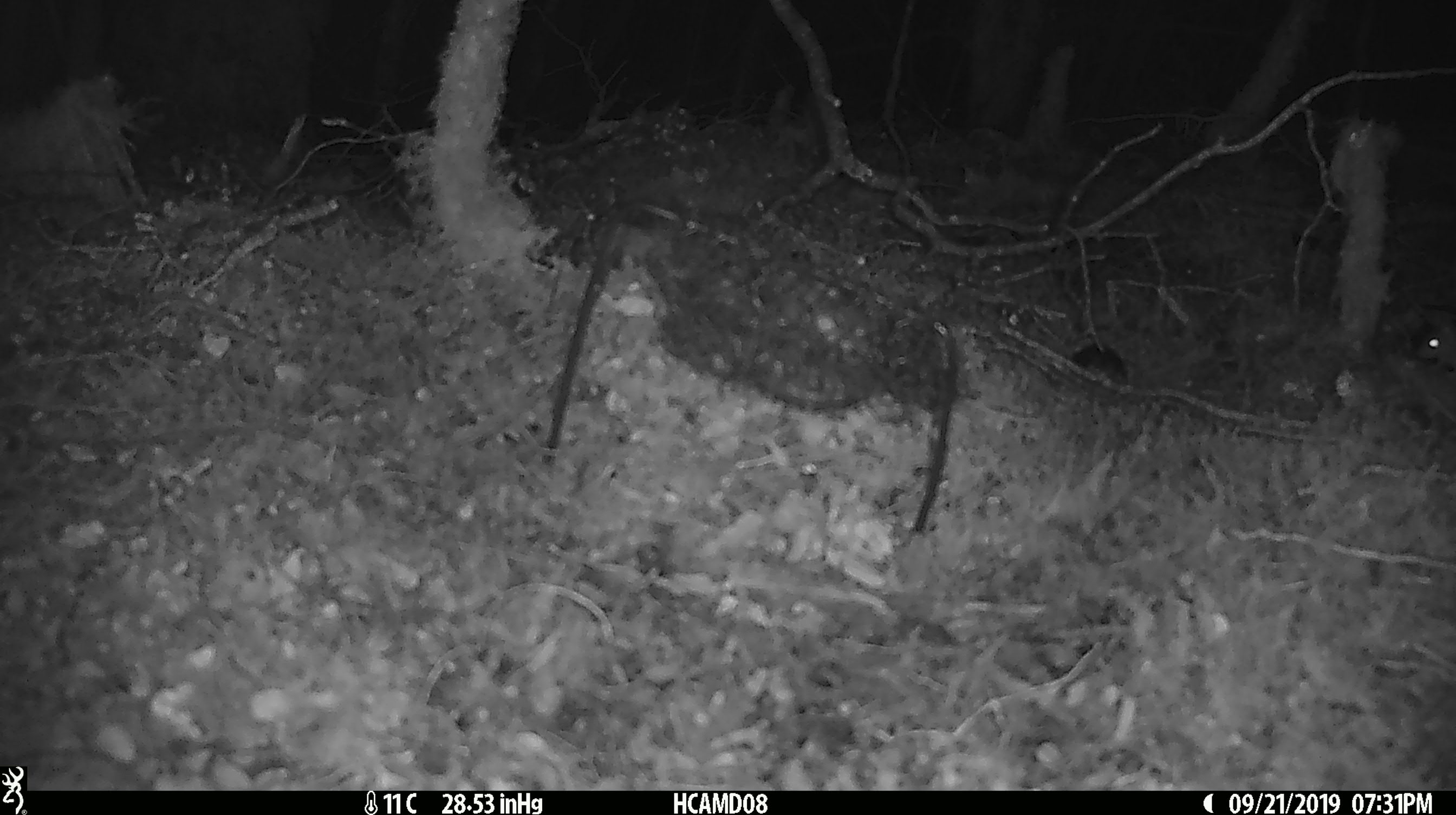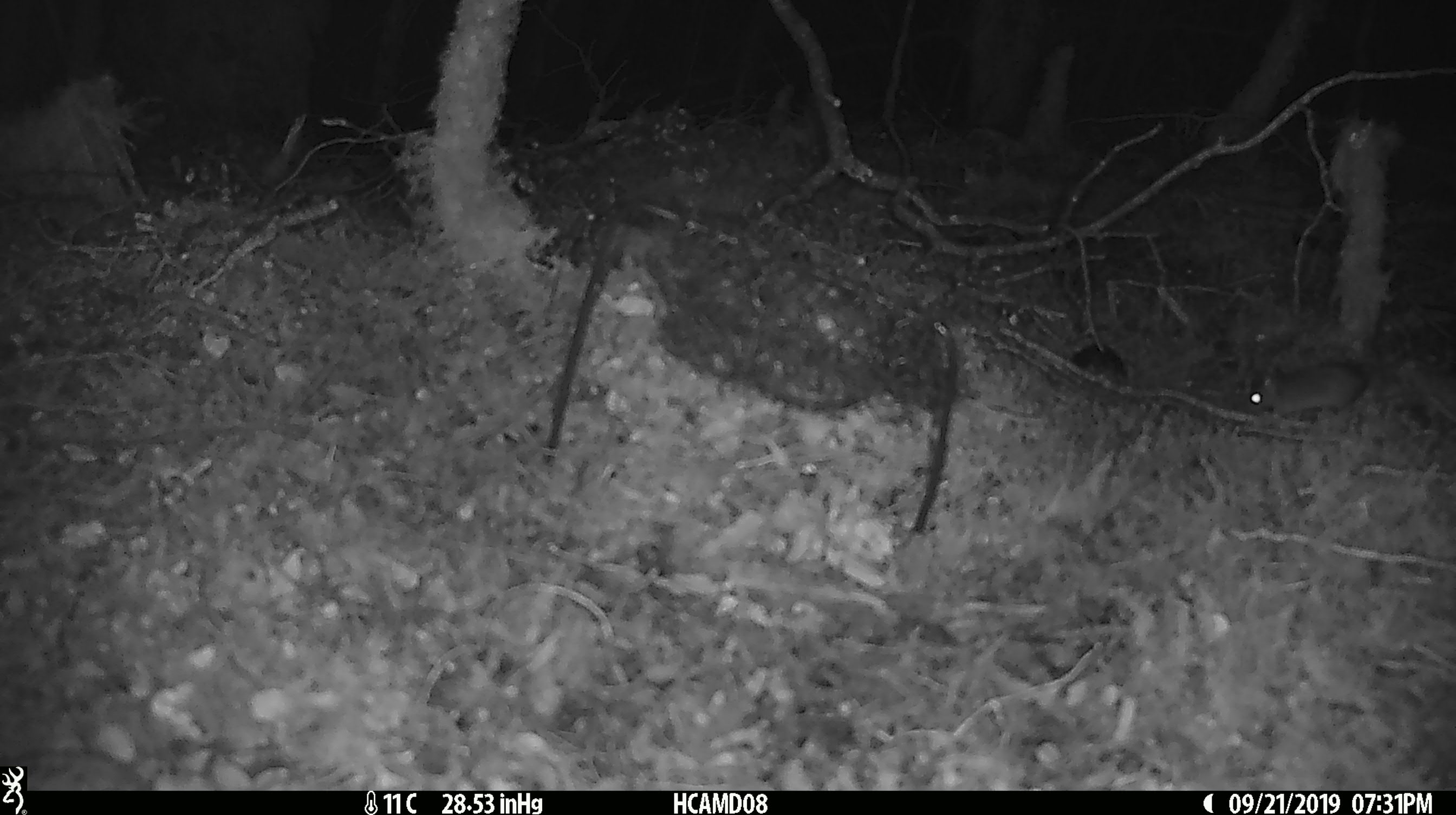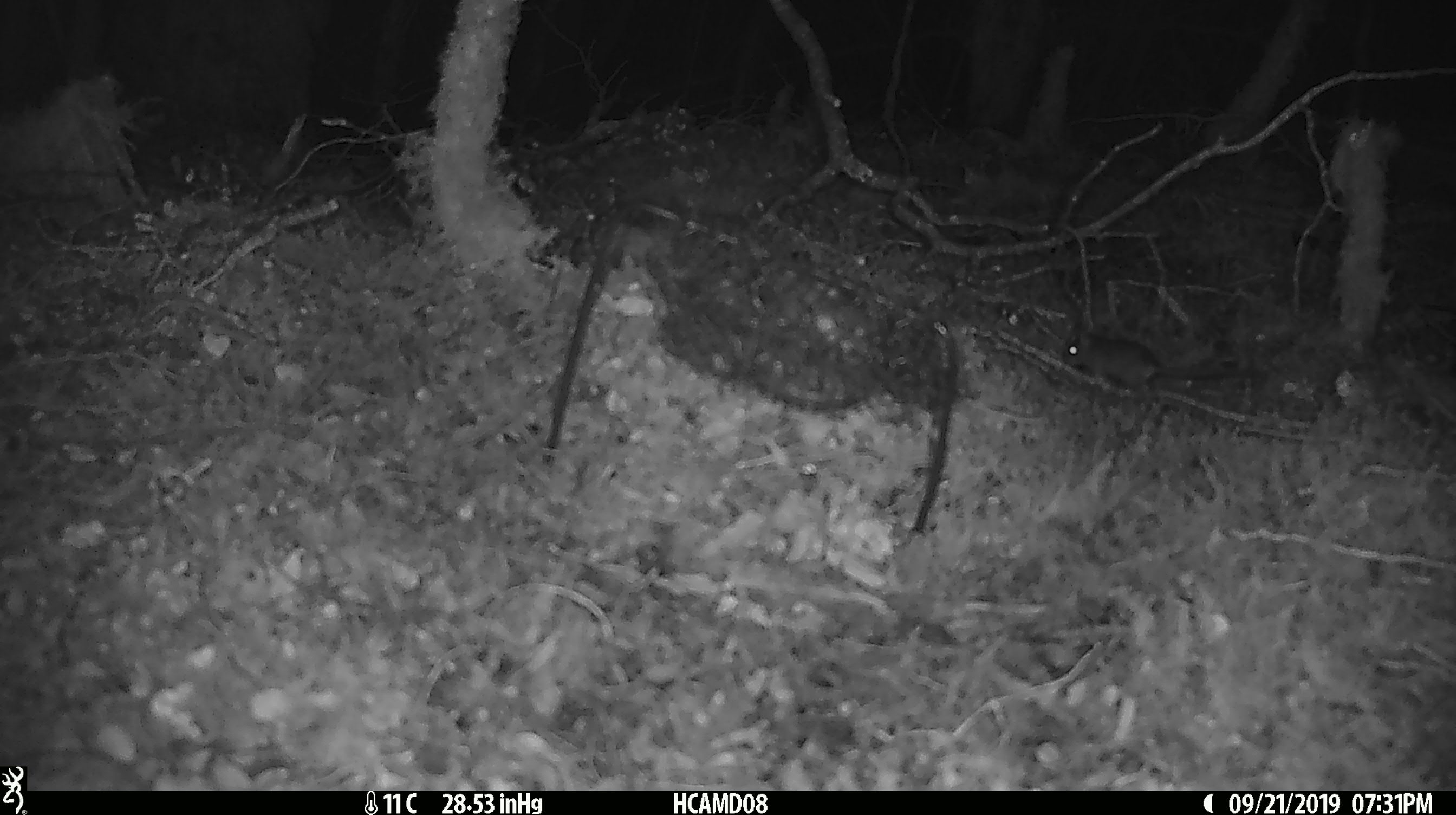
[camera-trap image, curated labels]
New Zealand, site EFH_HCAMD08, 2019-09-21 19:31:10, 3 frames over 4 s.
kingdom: Animalia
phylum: Chordata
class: Mammalia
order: Rodentia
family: Muridae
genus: Mus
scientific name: Mus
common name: mouse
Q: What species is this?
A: Mouse (Mus).